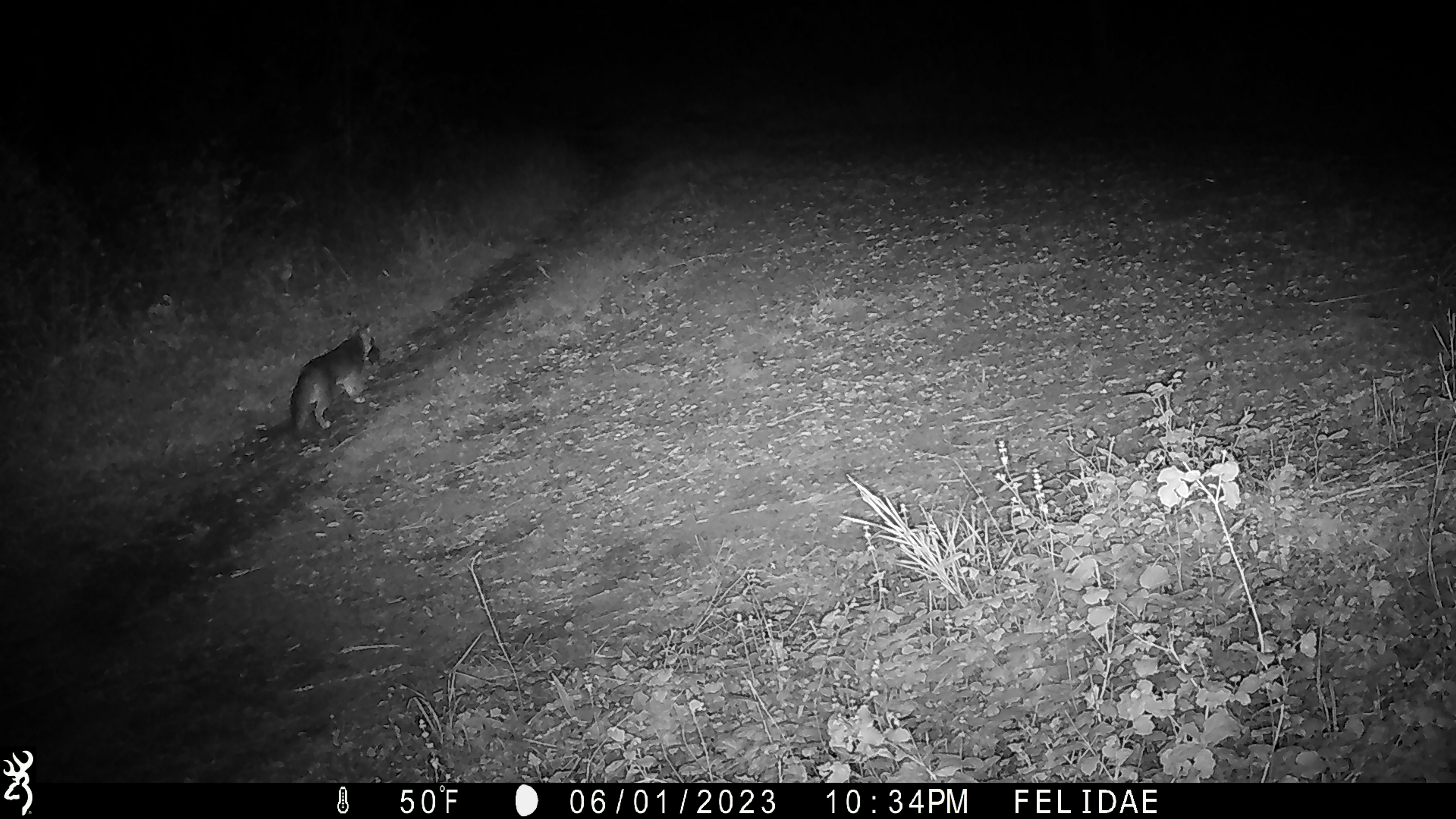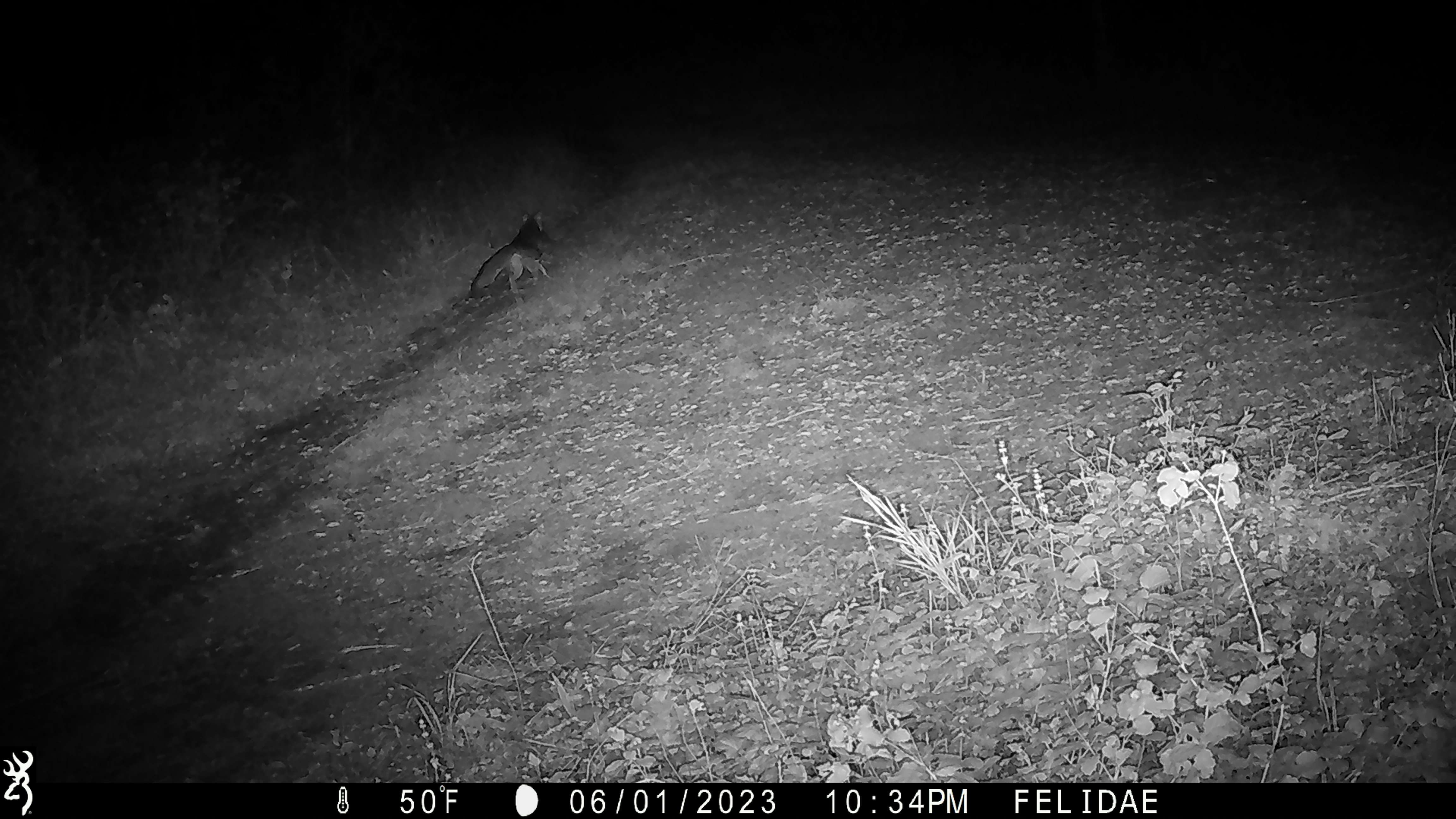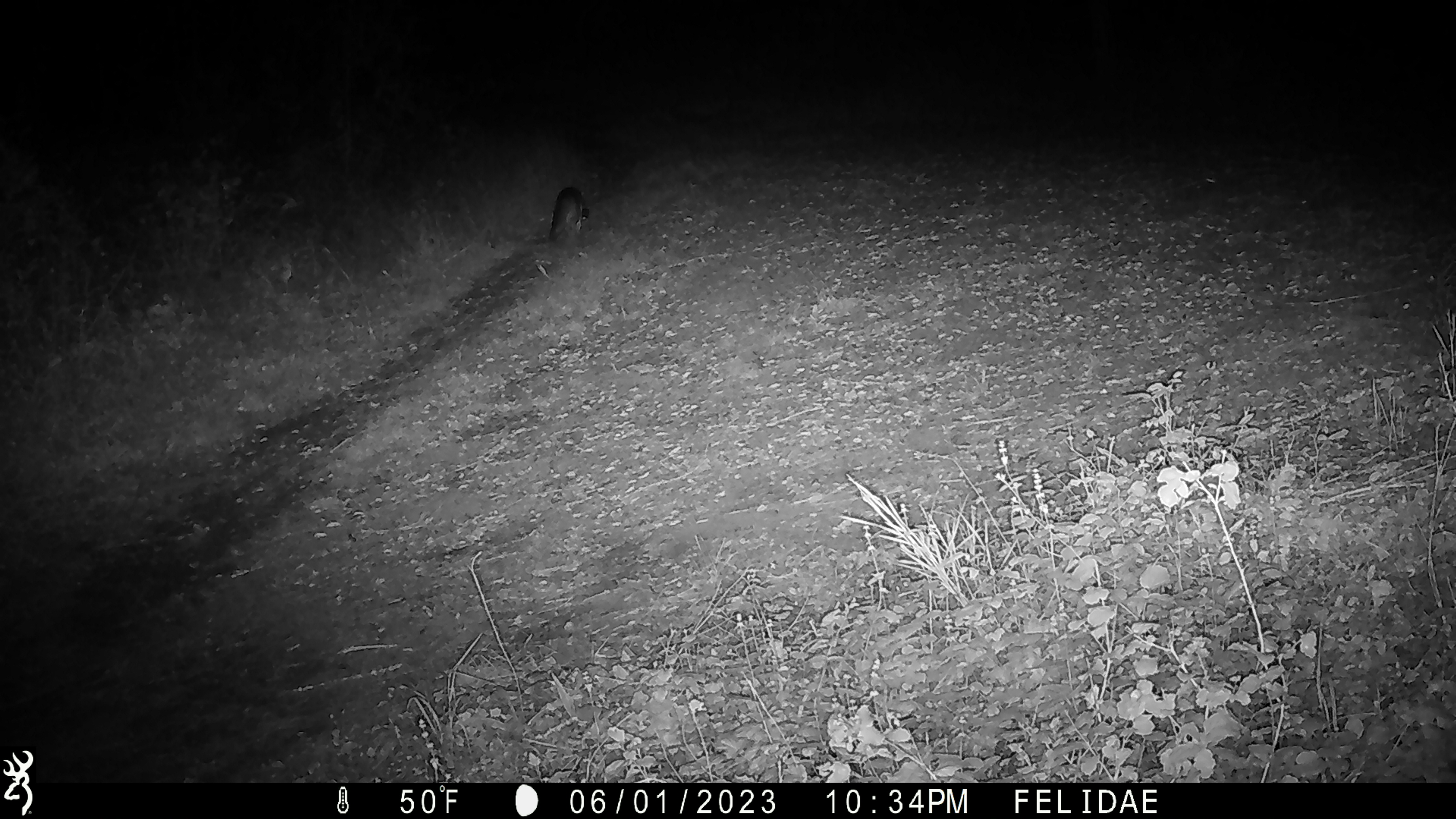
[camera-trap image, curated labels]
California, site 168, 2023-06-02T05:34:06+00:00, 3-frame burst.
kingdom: Animalia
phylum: Chordata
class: Mammalia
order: Carnivora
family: Canidae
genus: Urocyon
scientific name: Urocyon cinereoargenteus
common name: gray fox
Gray fox (Urocyon cinereoargenteus).